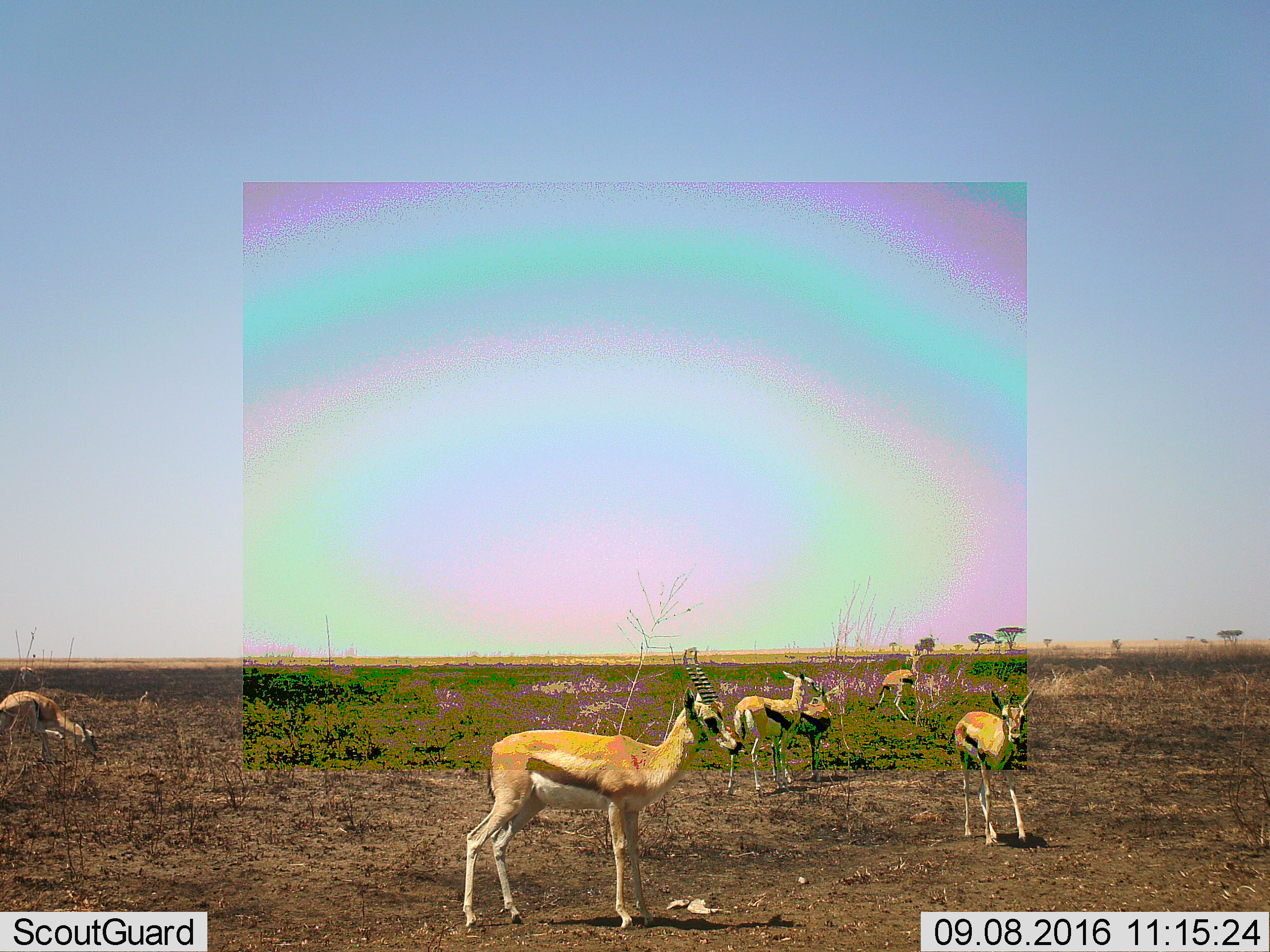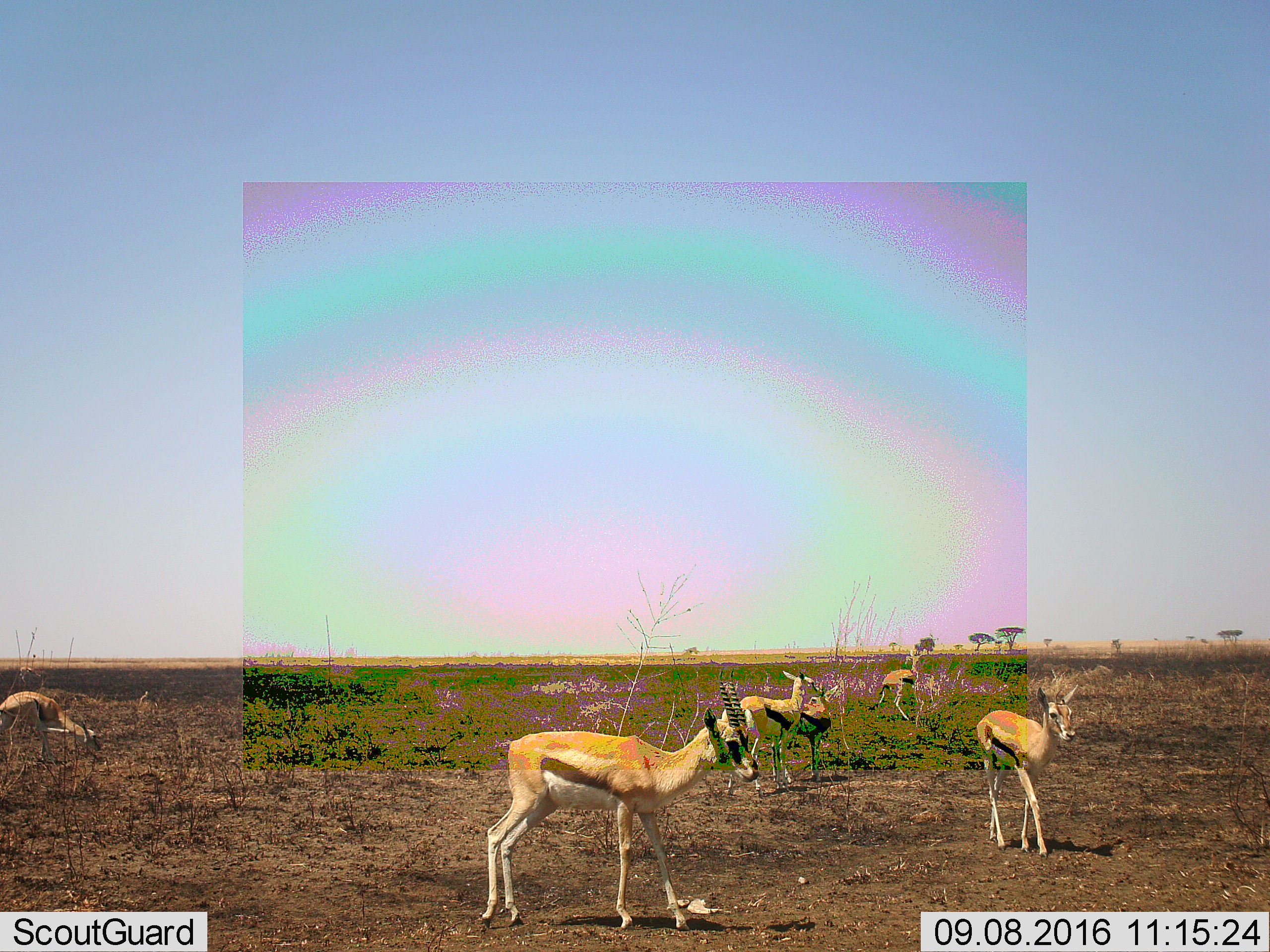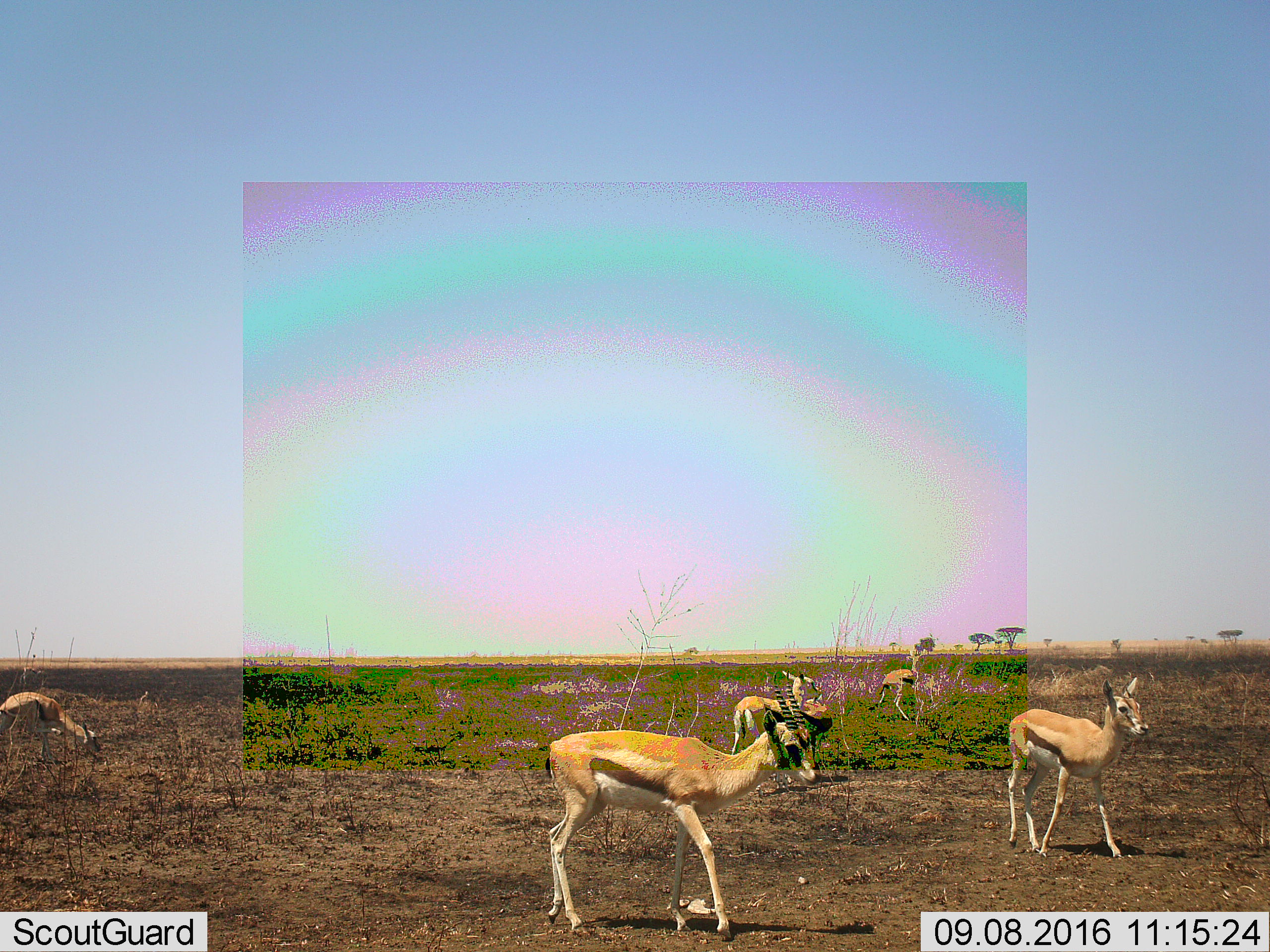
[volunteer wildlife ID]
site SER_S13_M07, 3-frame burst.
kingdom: Animalia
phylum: Chordata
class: Mammalia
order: Artiodactyla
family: Bovidae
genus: Eudorcas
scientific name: Eudorcas thomsonii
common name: thomson's gazelle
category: gazellethomsons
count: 6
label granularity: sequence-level